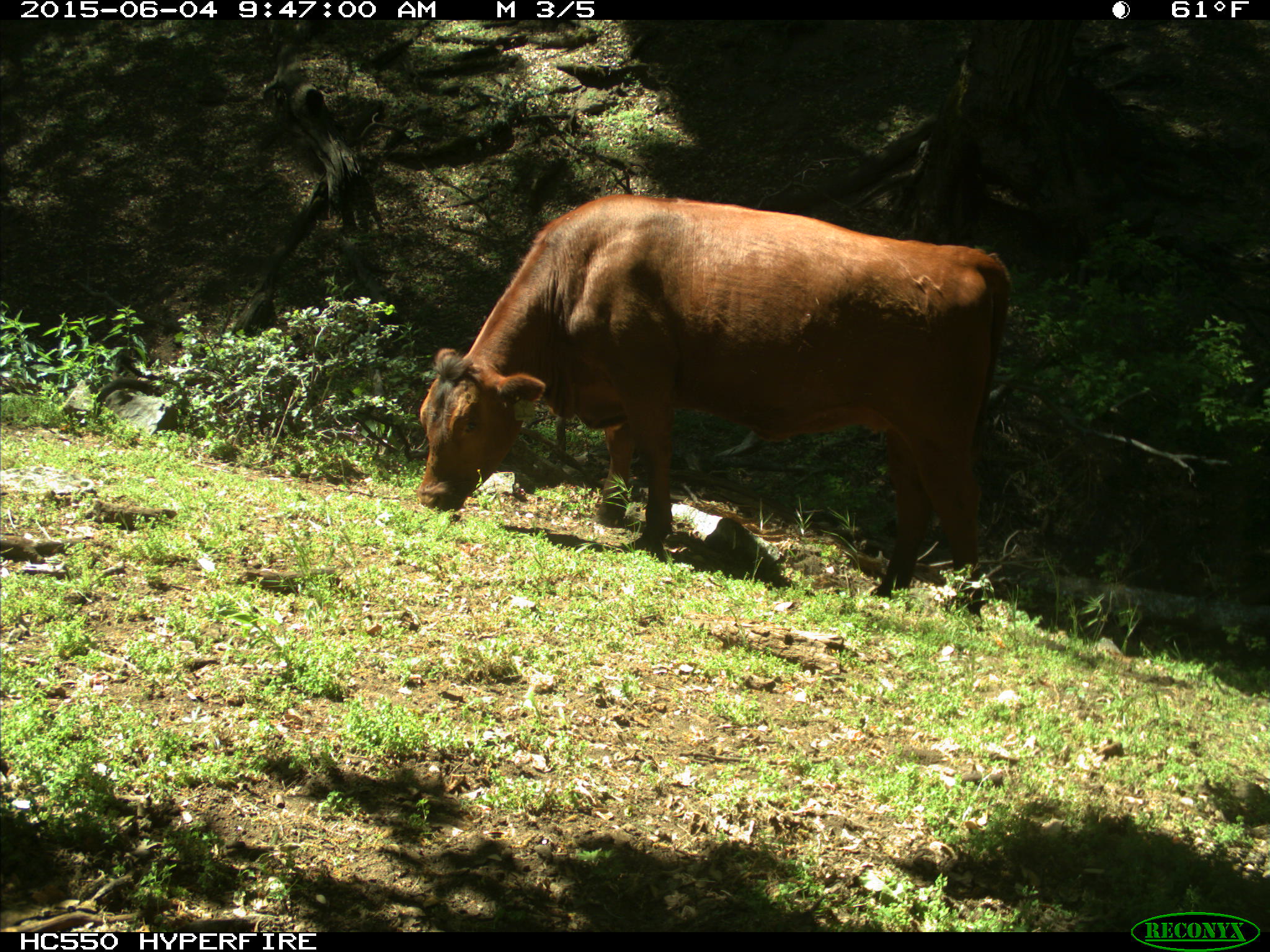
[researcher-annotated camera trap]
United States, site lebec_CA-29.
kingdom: Animalia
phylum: Chordata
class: Mammalia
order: Artiodactyla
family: Bovidae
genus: Bos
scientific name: Bos taurus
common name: domestic cow